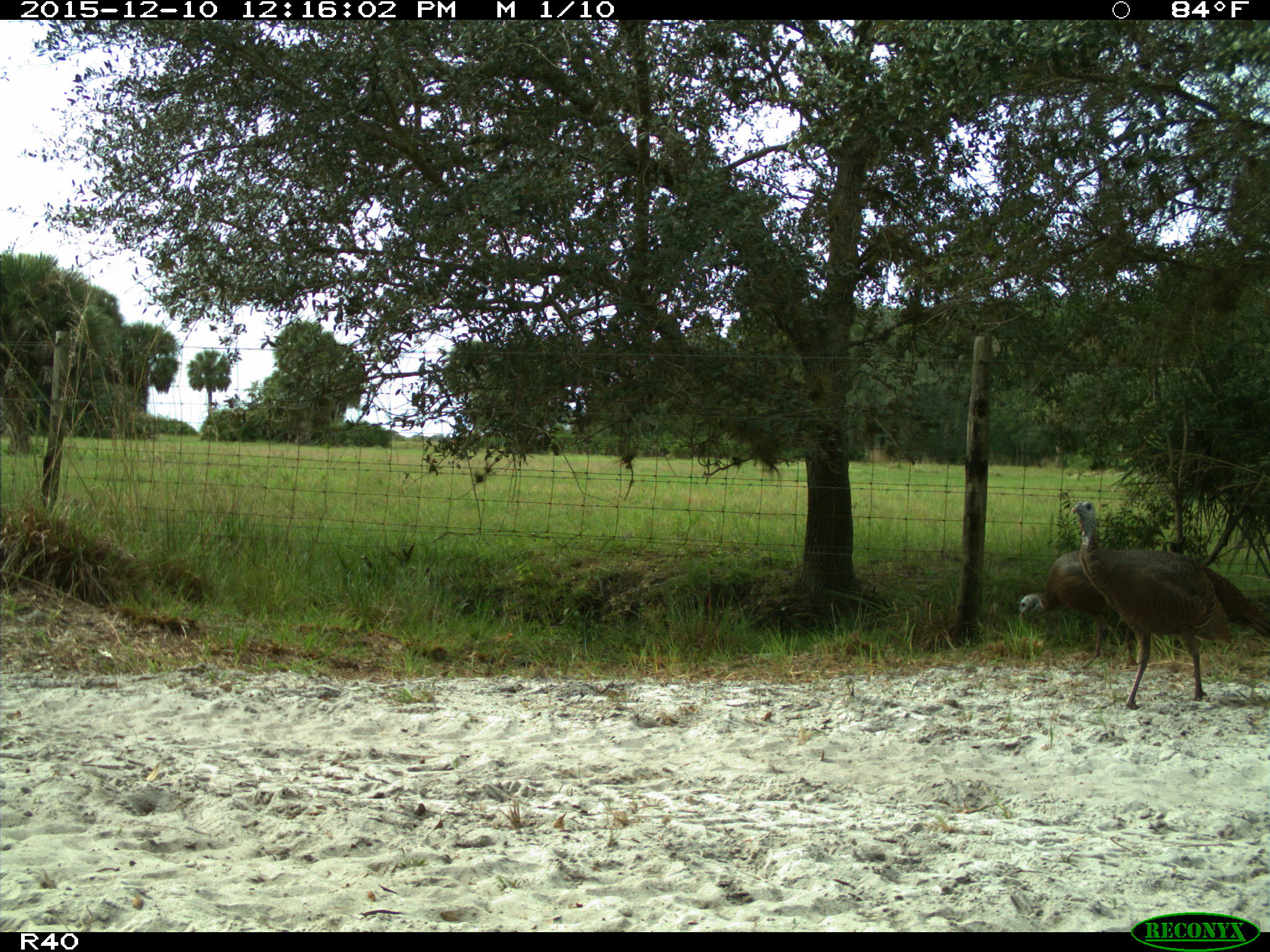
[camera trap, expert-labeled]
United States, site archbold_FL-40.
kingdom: Animalia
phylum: Chordata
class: Aves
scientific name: Aves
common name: birds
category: unidentified bird